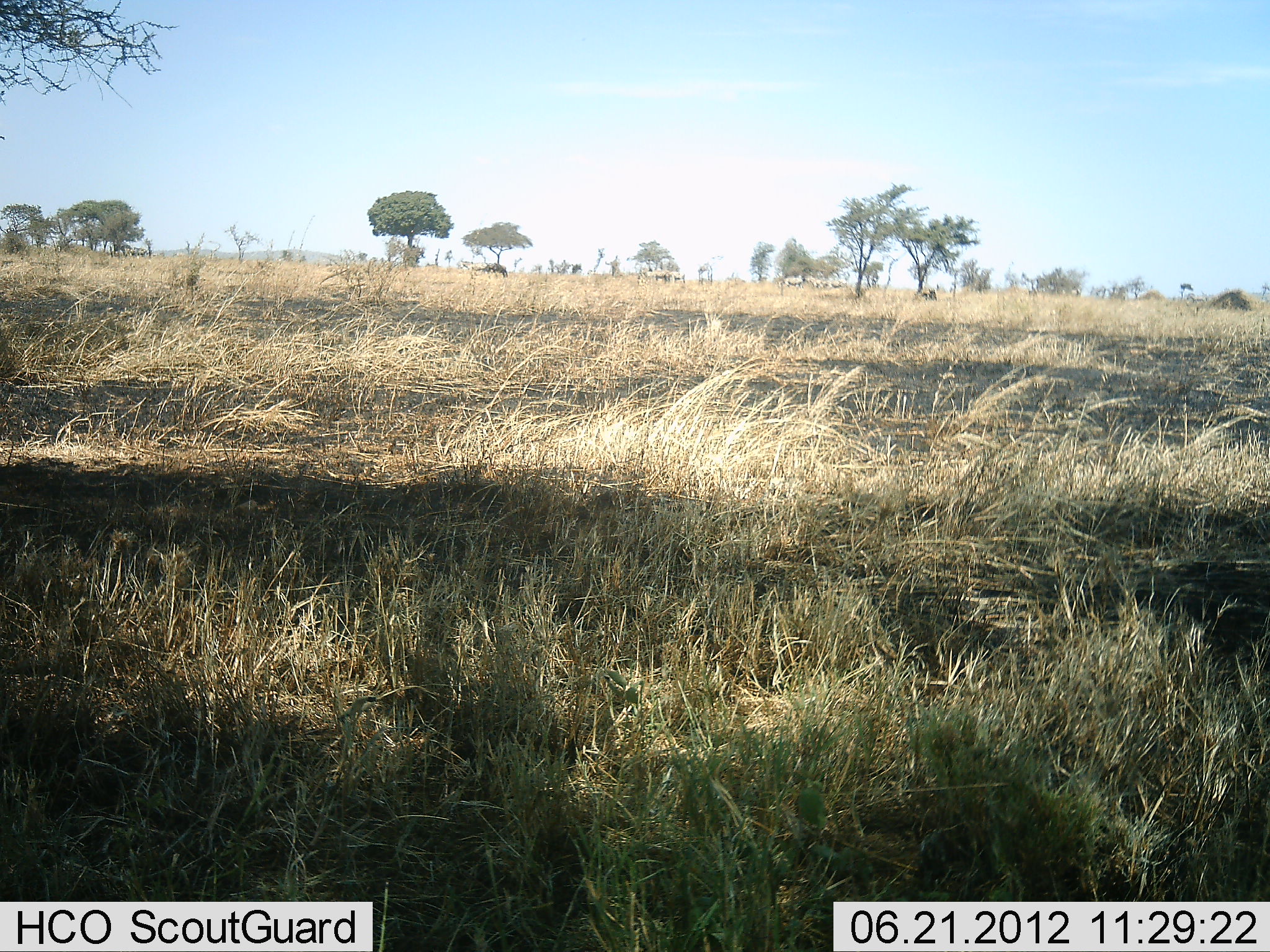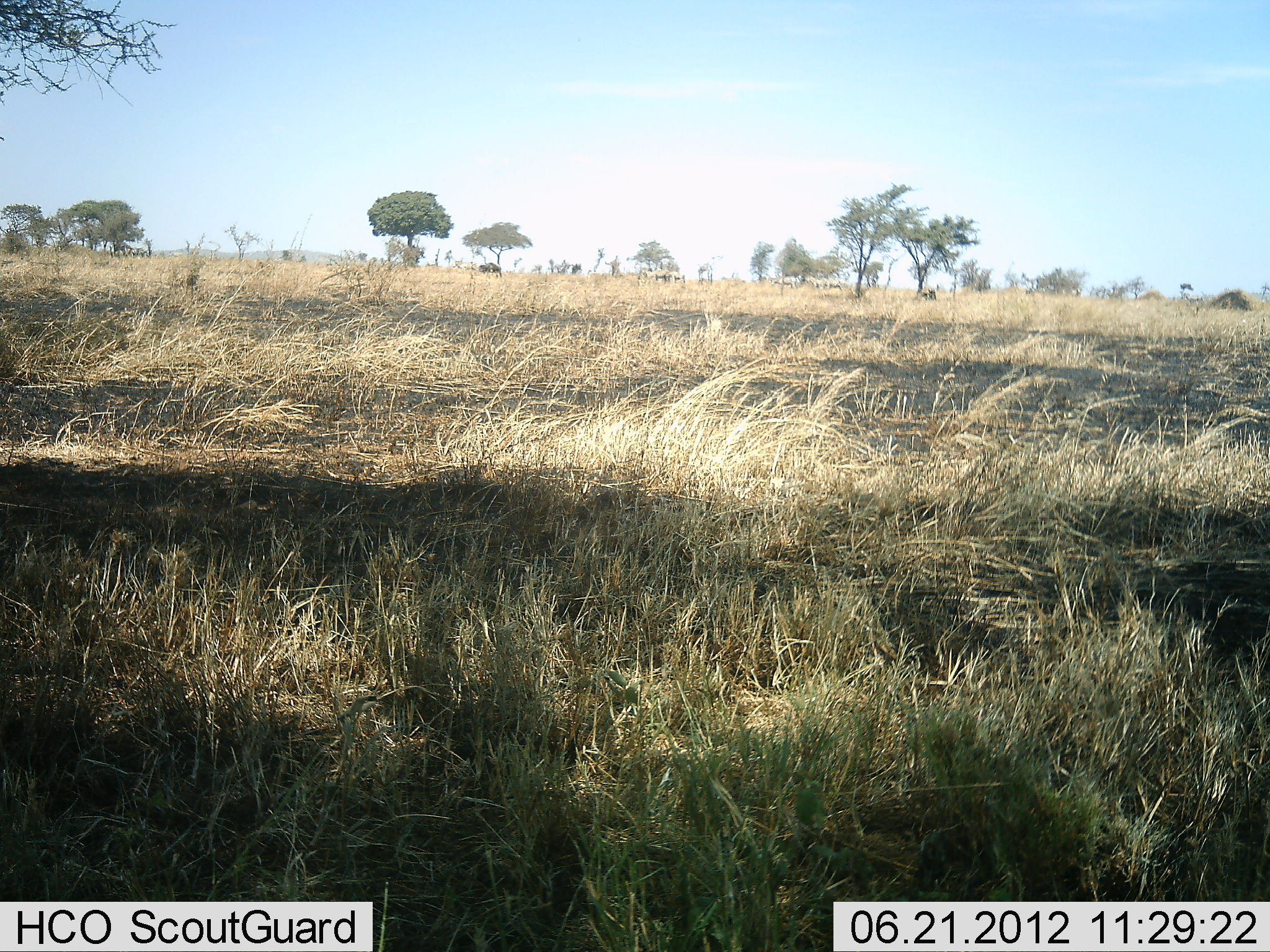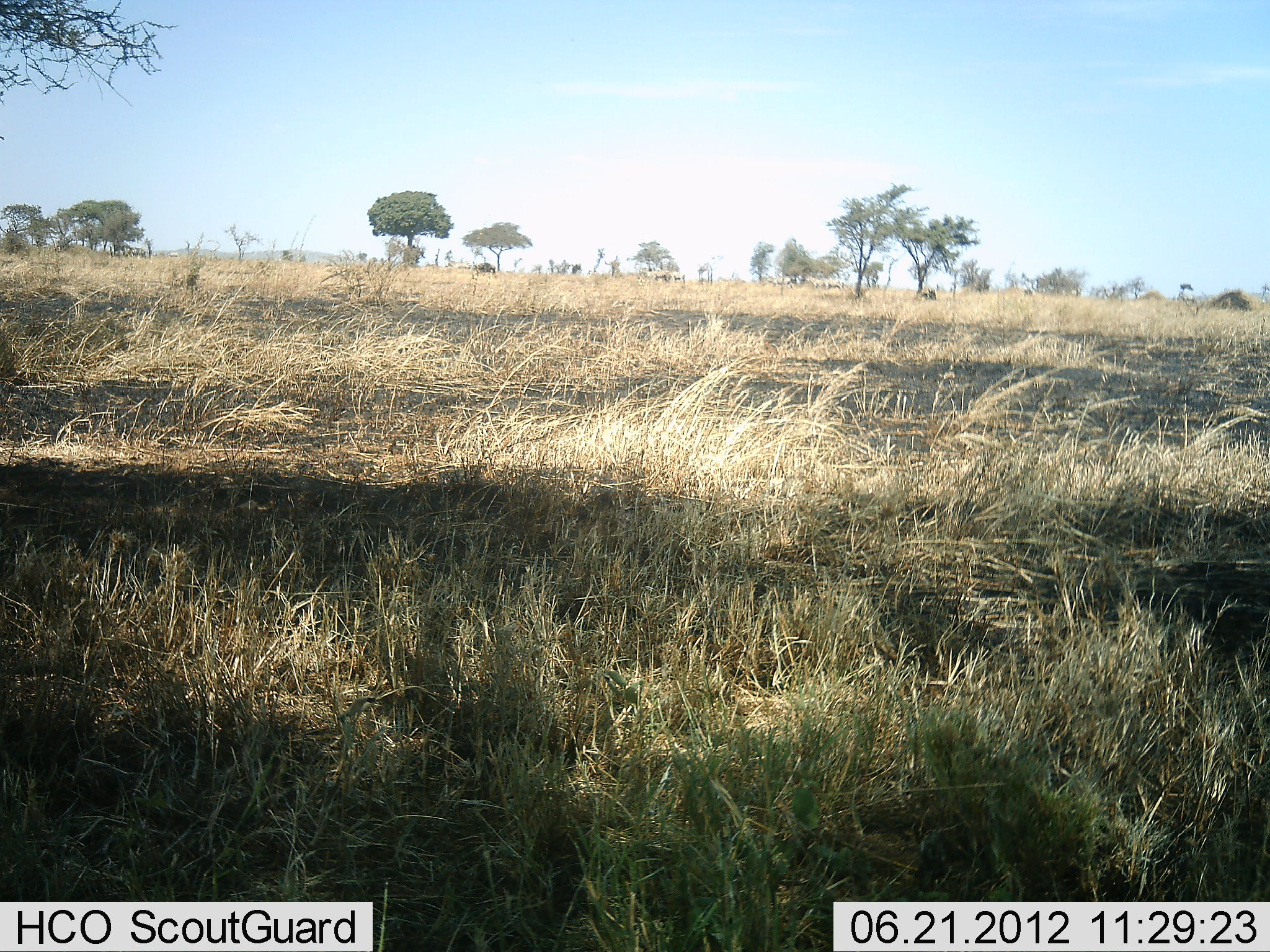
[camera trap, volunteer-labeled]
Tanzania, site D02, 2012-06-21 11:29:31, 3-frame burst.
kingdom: Animalia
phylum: Chordata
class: Mammalia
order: Artiodactyla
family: Bovidae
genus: Connochaetes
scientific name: Connochaetes taurinus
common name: blue wildebeest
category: wildebeest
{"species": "wildebeest (blue wildebeest) (Connochaetes taurinus)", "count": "3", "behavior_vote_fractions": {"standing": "27%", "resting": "0%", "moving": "91%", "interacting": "0%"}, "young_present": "0%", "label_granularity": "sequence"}